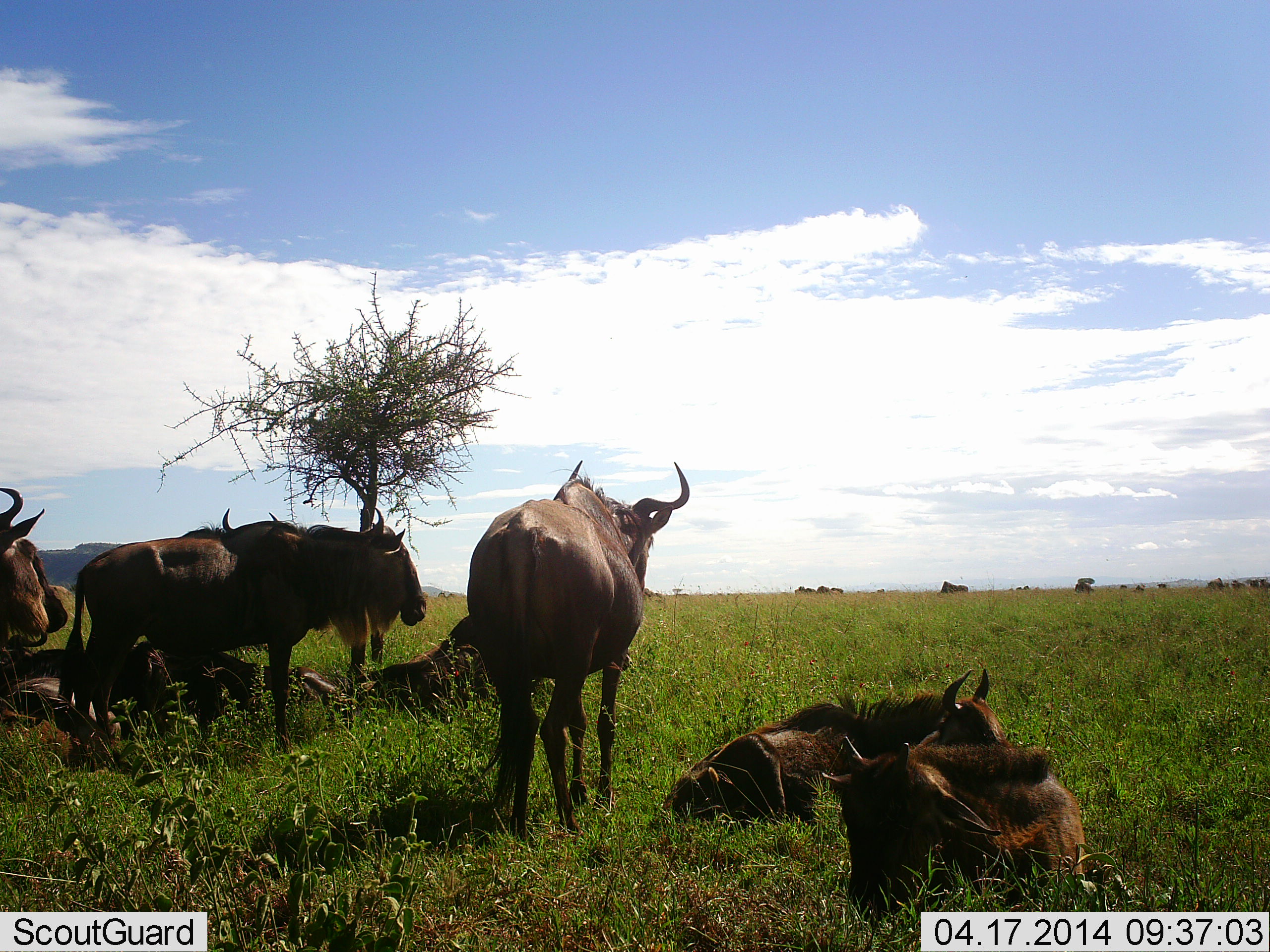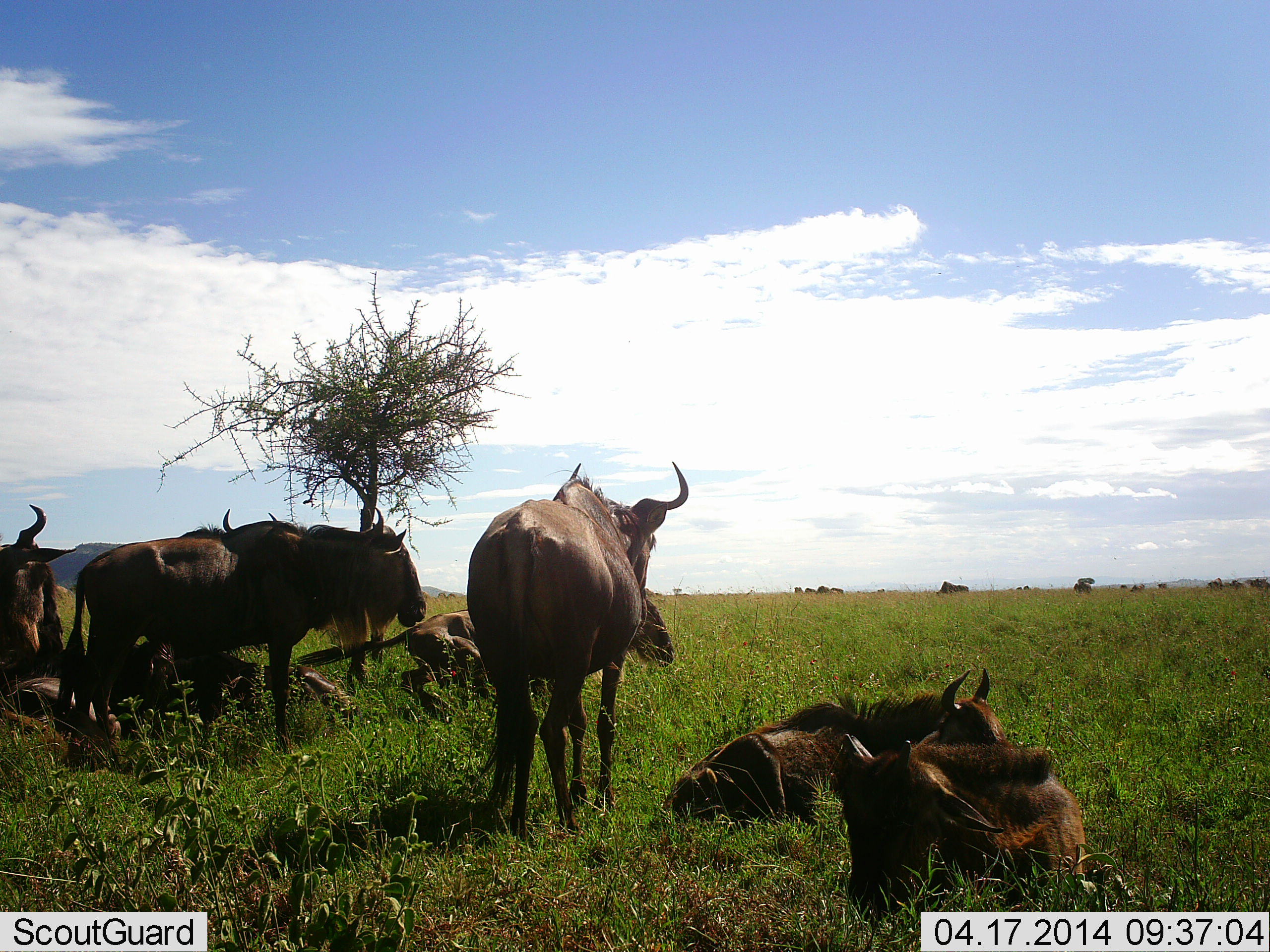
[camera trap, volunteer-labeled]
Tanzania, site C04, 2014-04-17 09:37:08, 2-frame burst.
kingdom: Animalia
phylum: Chordata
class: Mammalia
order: Artiodactyla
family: Bovidae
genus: Connochaetes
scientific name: Connochaetes taurinus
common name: blue wildebeest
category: wildebeest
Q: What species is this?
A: Wildebeest (blue wildebeest) (Connochaetes taurinus).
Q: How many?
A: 11-50.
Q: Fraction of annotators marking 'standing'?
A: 90%.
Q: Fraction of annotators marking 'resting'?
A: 100%.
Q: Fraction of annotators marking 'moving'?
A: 30%.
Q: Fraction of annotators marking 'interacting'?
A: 10%.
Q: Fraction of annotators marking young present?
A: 30%.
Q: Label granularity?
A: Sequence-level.